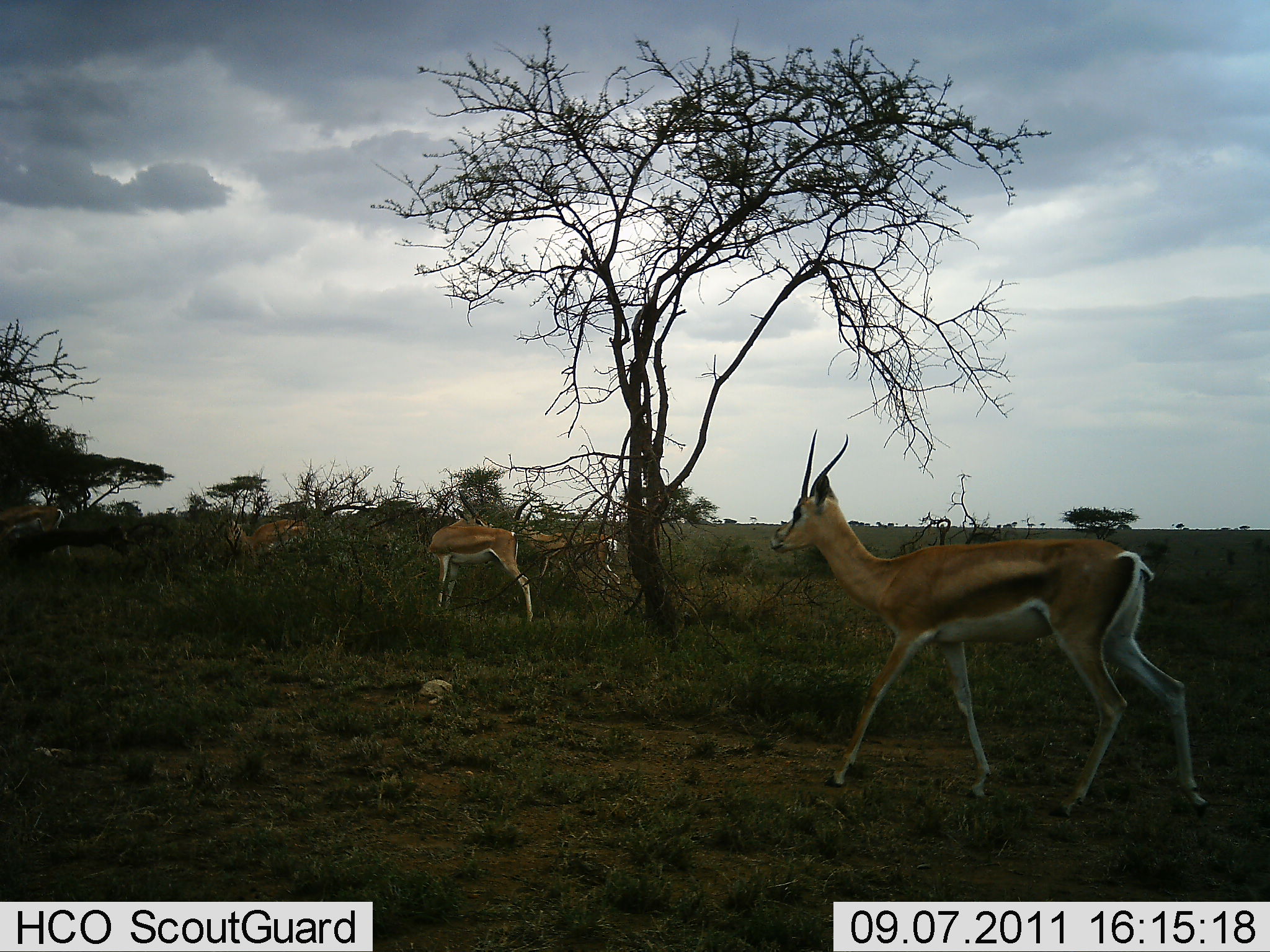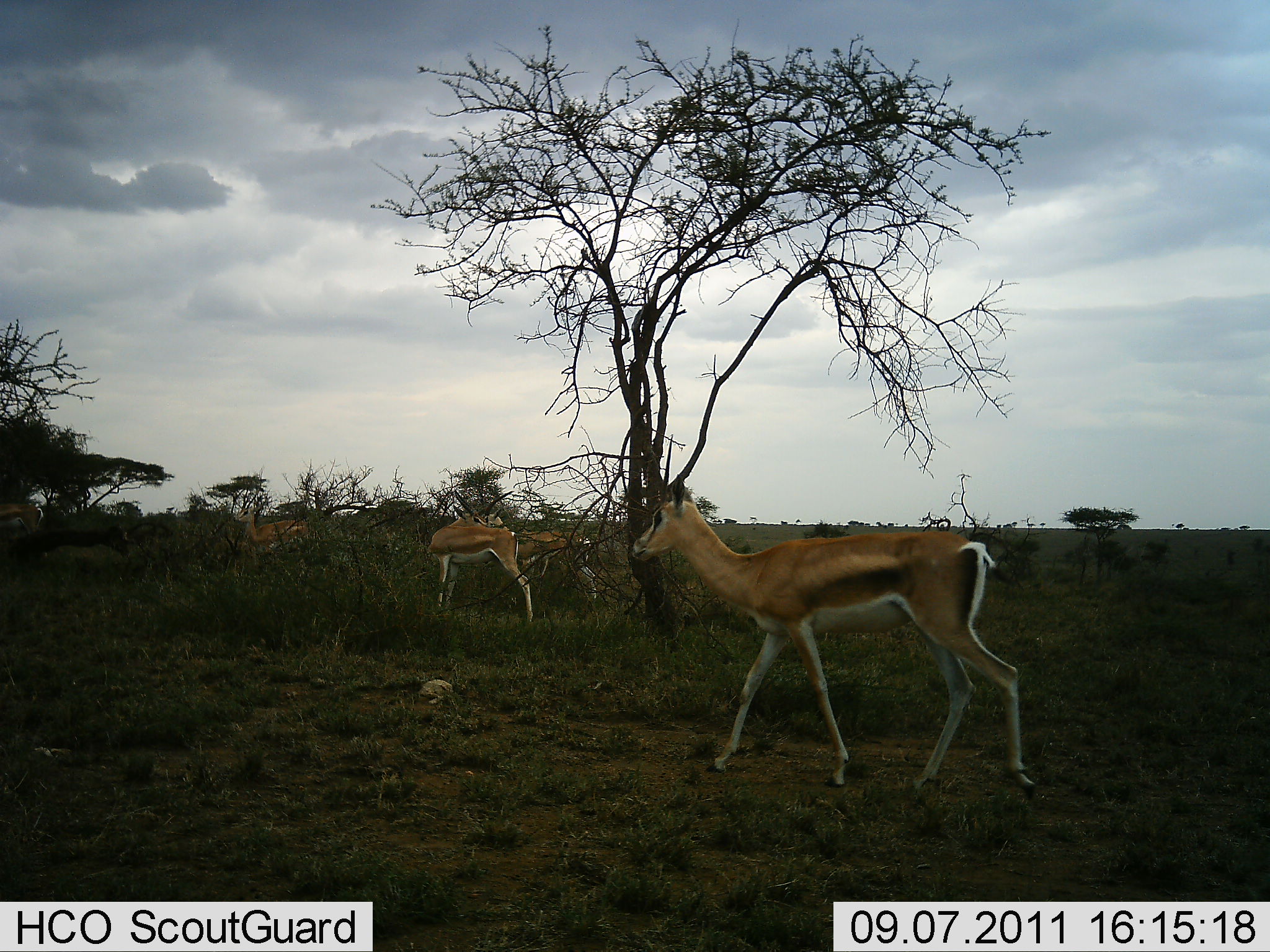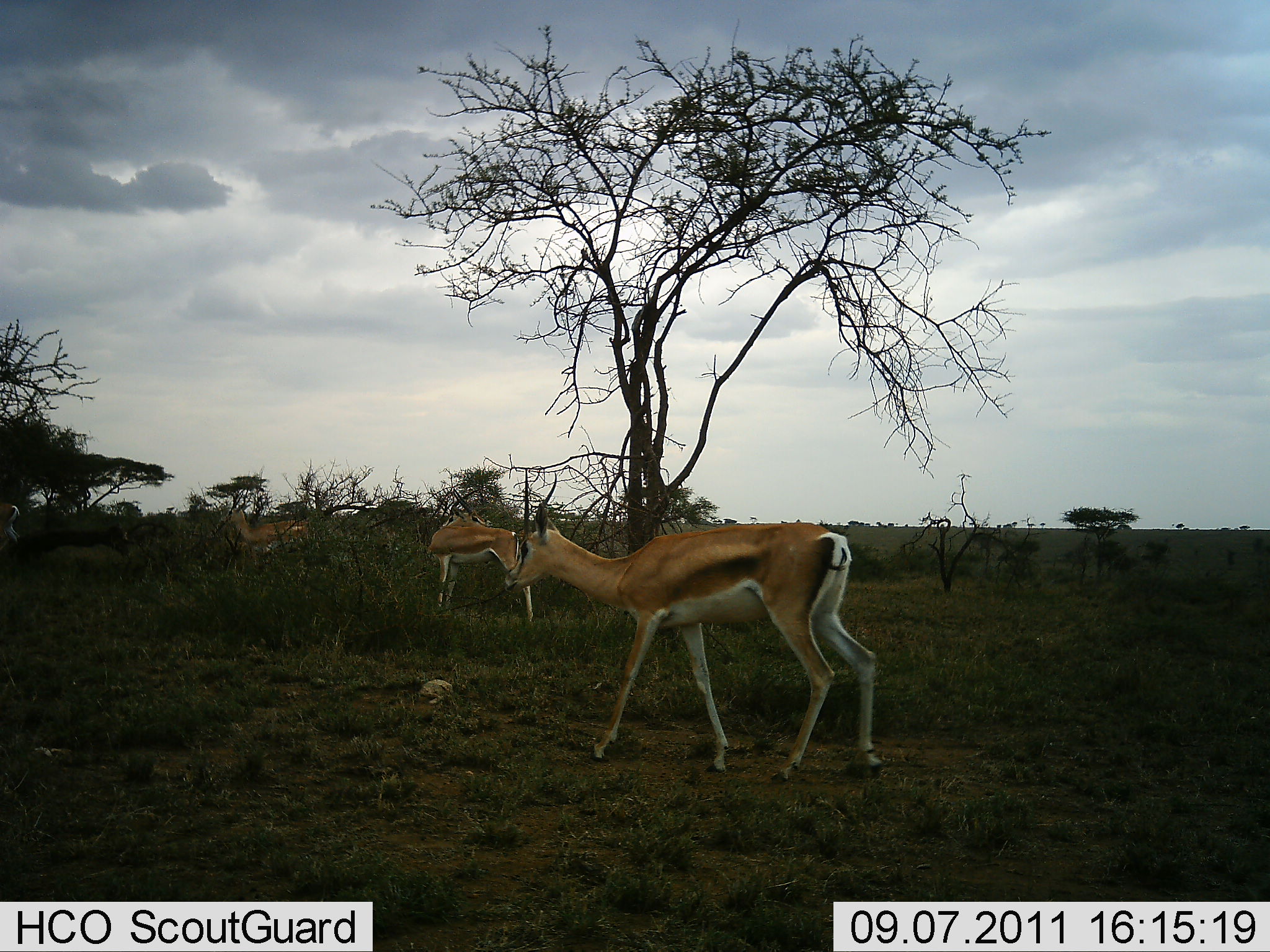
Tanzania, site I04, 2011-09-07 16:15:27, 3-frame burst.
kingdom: Animalia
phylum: Chordata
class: Mammalia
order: Artiodactyla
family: Bovidae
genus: Nanger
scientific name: Nanger granti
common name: grant's gazelle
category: gazellegrants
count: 5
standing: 55%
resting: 0%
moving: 100%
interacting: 0%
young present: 0%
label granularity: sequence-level